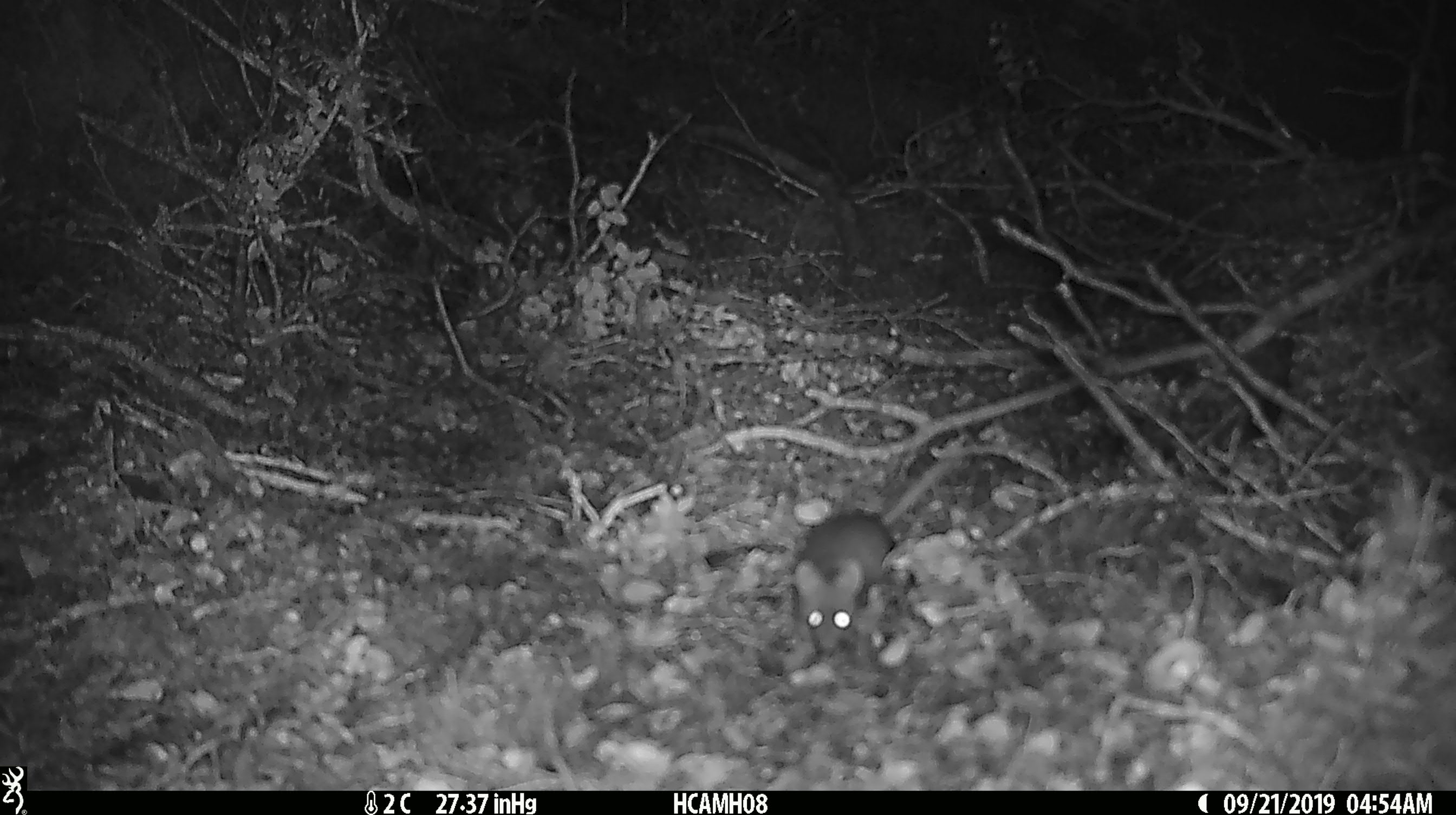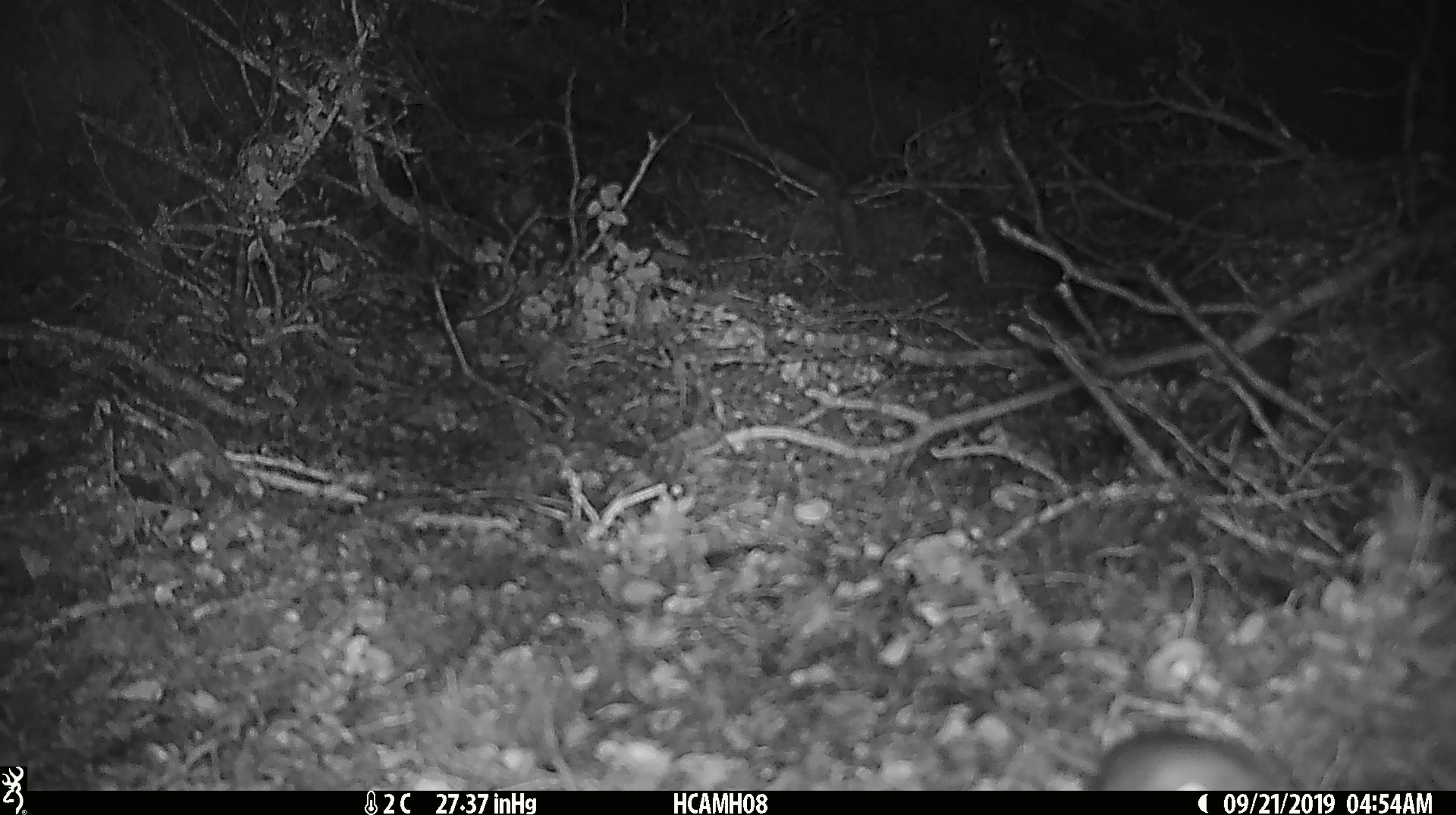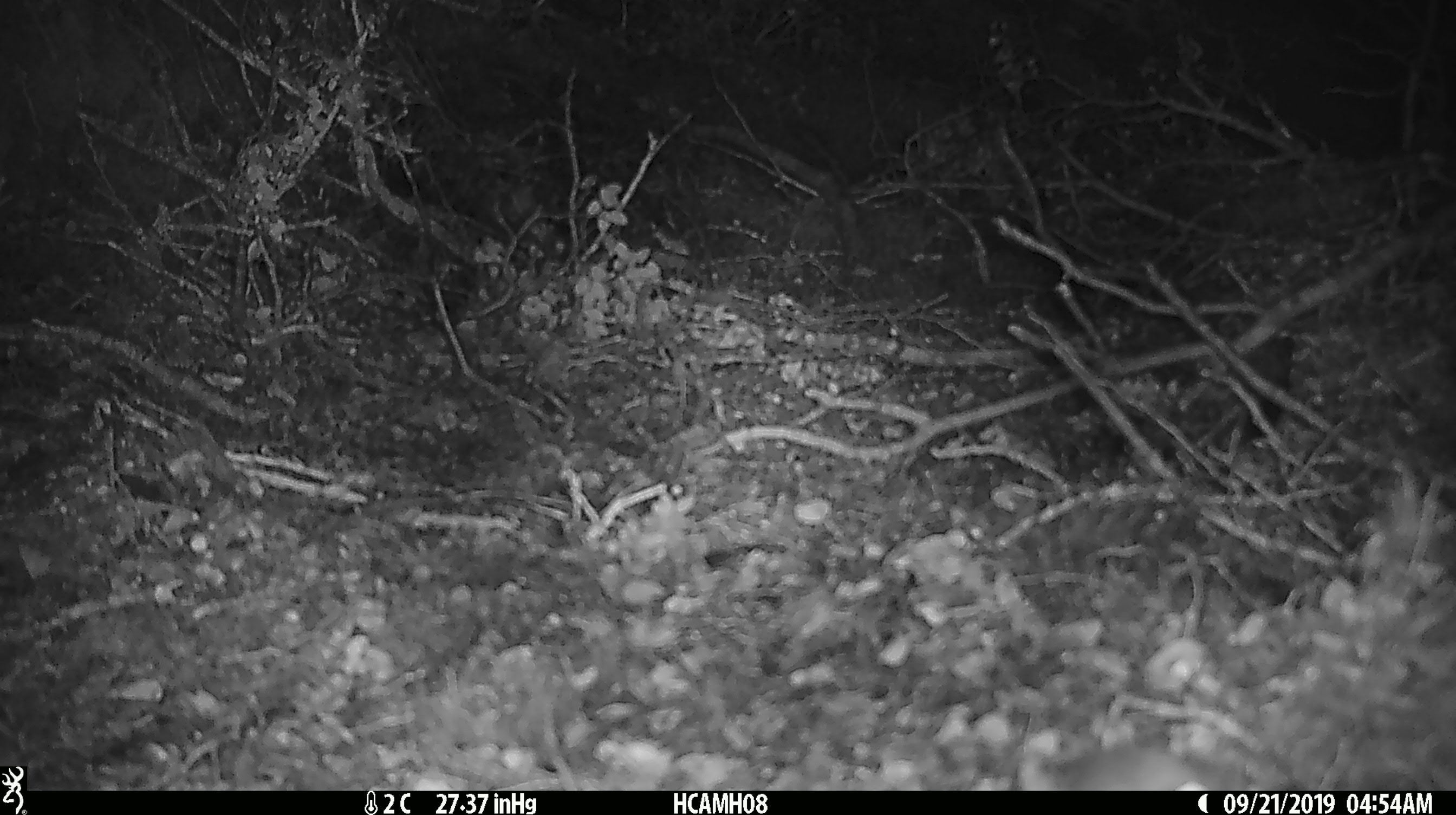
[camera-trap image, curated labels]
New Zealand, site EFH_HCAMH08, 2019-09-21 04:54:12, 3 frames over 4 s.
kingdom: Animalia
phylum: Chordata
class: Mammalia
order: Rodentia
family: Muridae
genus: Mus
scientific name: Mus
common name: mouse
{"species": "mouse (Mus)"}